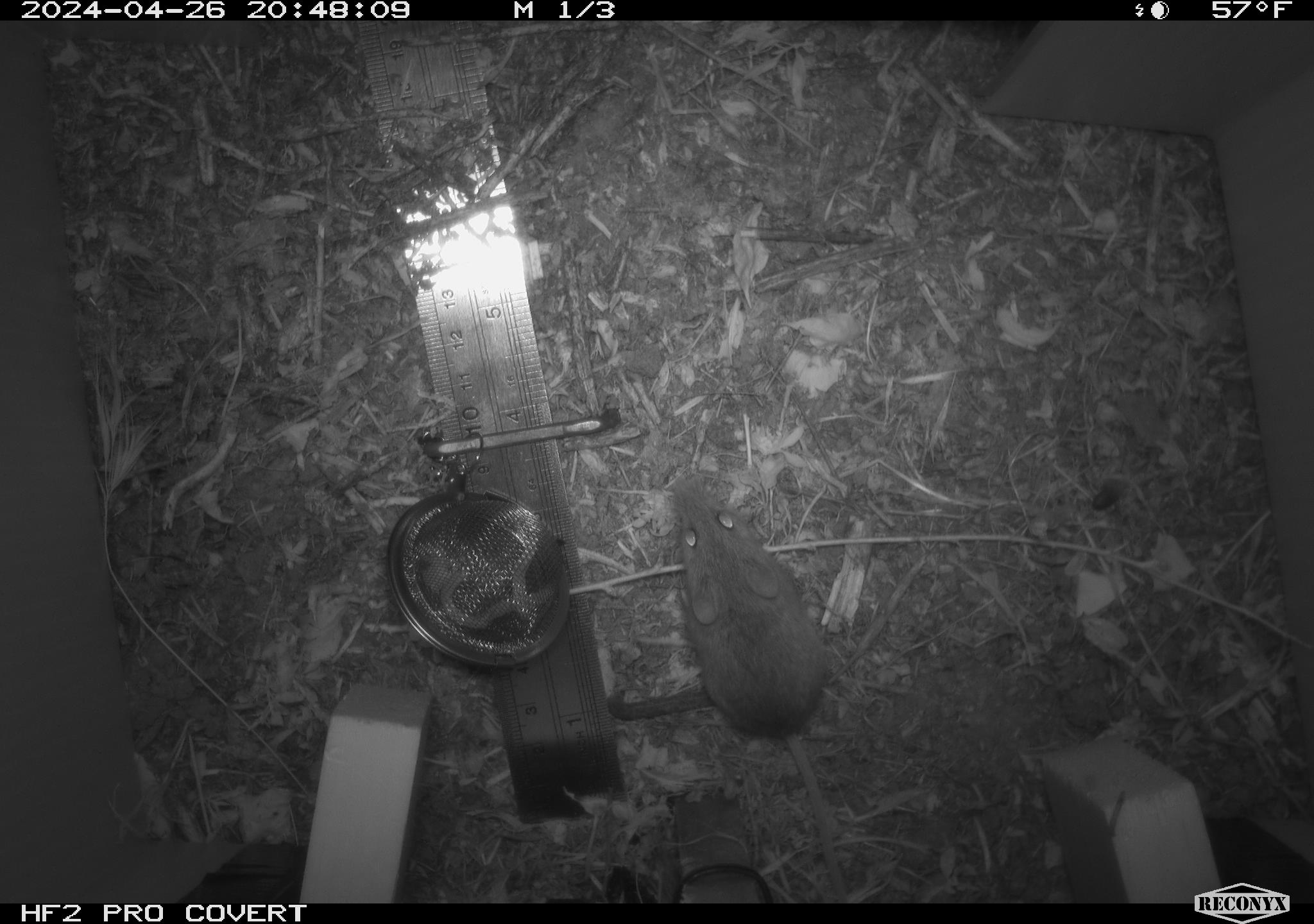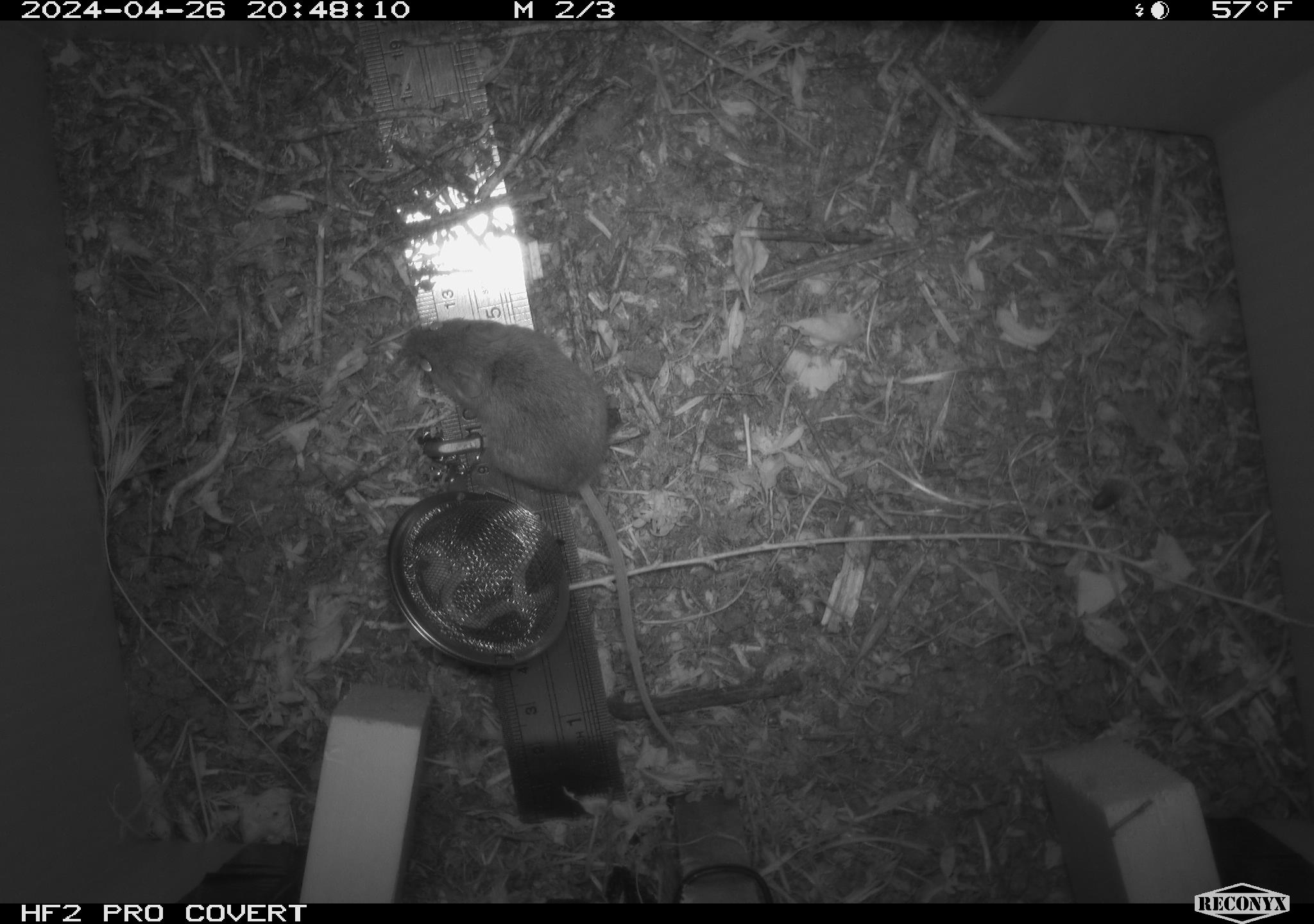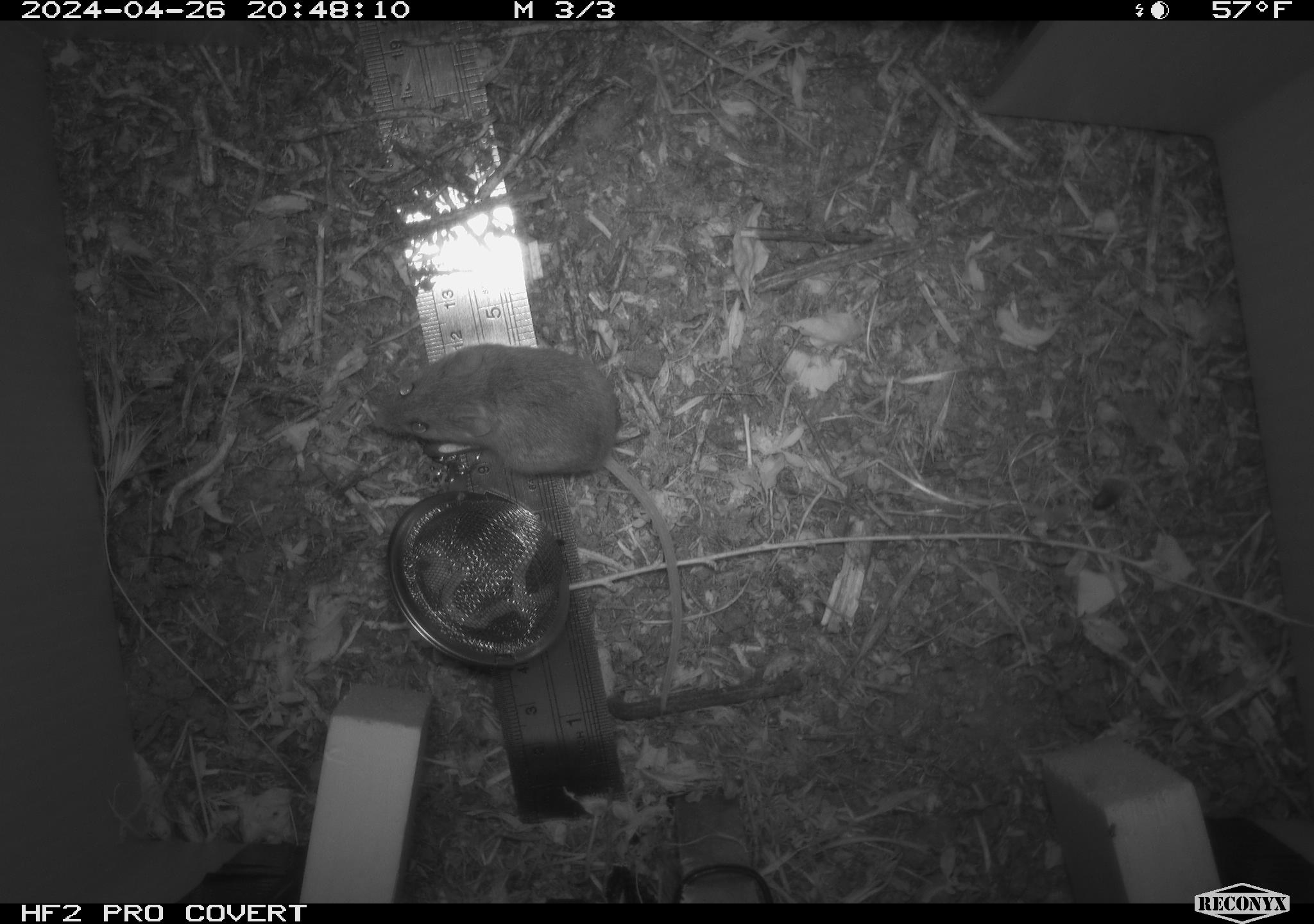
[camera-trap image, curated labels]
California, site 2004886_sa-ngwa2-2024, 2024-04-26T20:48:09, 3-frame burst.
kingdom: Animalia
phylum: Chordata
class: Mammalia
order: Rodentia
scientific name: Rodentia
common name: mouse species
Mouse species (Rodentia).